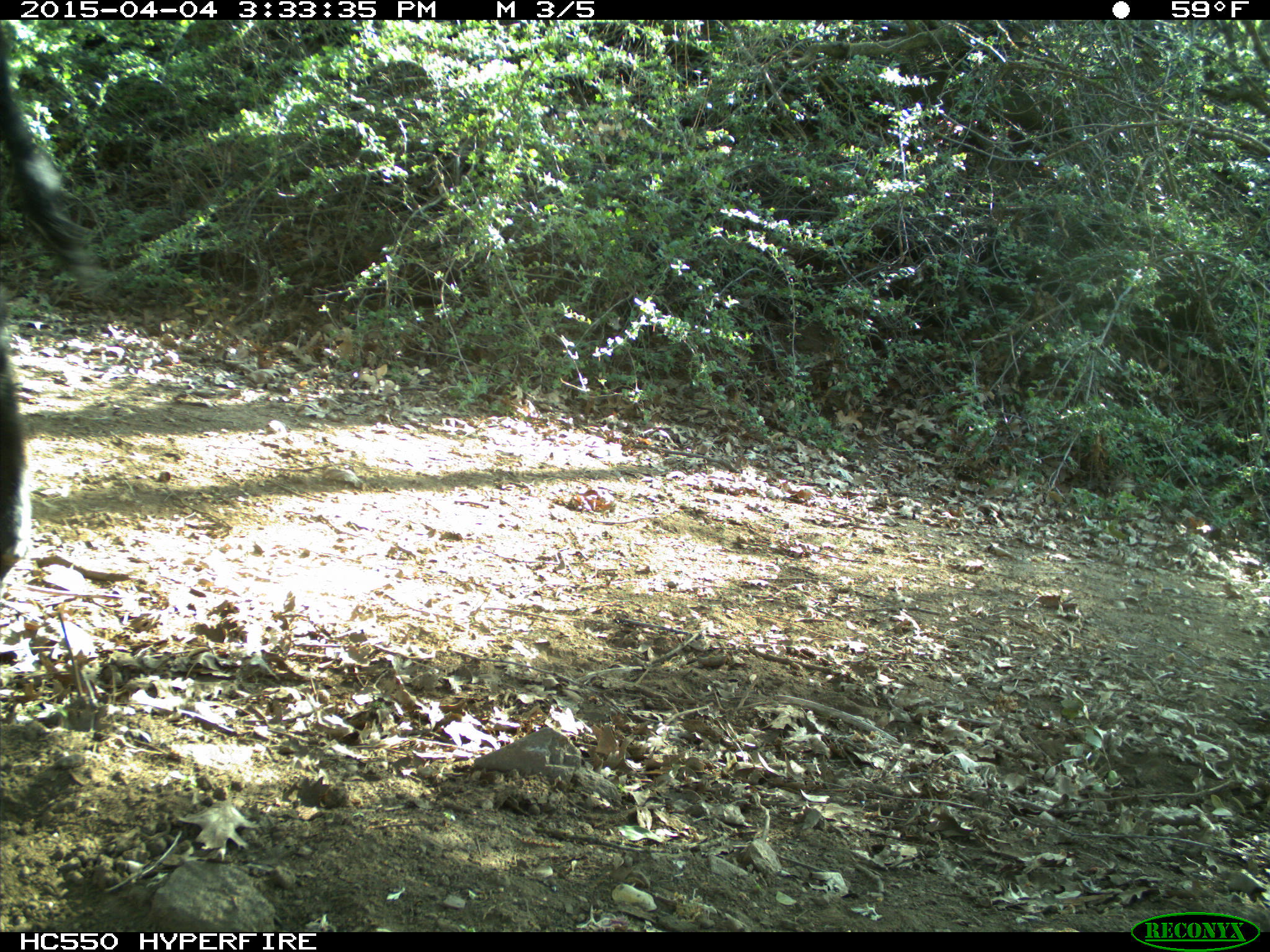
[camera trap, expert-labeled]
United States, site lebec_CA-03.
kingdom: Animalia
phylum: Chordata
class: Mammalia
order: Artiodactyla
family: Bovidae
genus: Bos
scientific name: Bos taurus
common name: domestic cow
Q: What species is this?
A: Bos taurus (domestic cow).